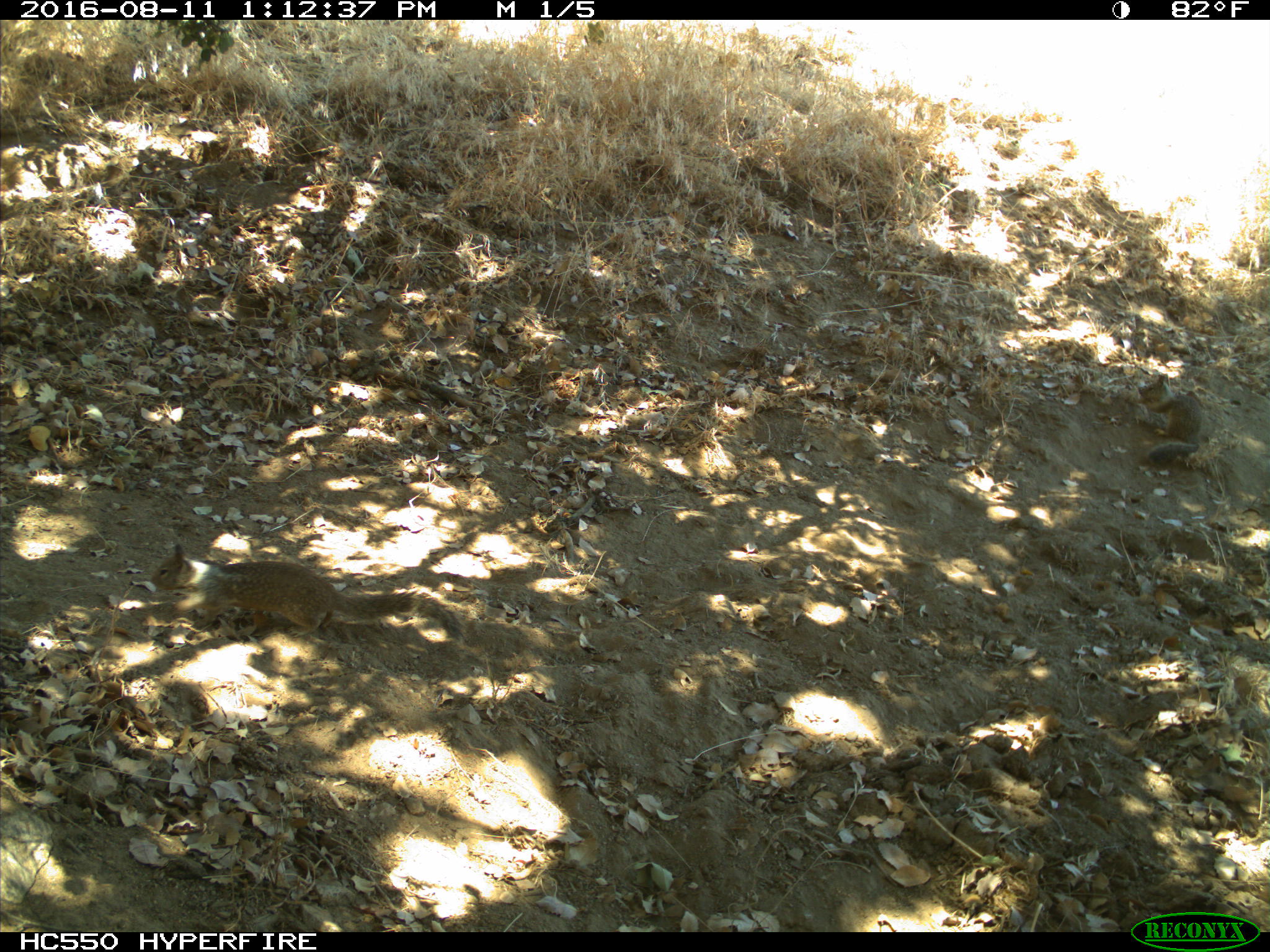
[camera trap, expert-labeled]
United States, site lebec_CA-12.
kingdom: Animalia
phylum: Chordata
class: Mammalia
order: Rodentia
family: Sciuridae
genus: Otospermophilus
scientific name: Otospermophilus beecheyi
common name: california ground squirrel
Otospermophilus beecheyi (california ground squirrel).